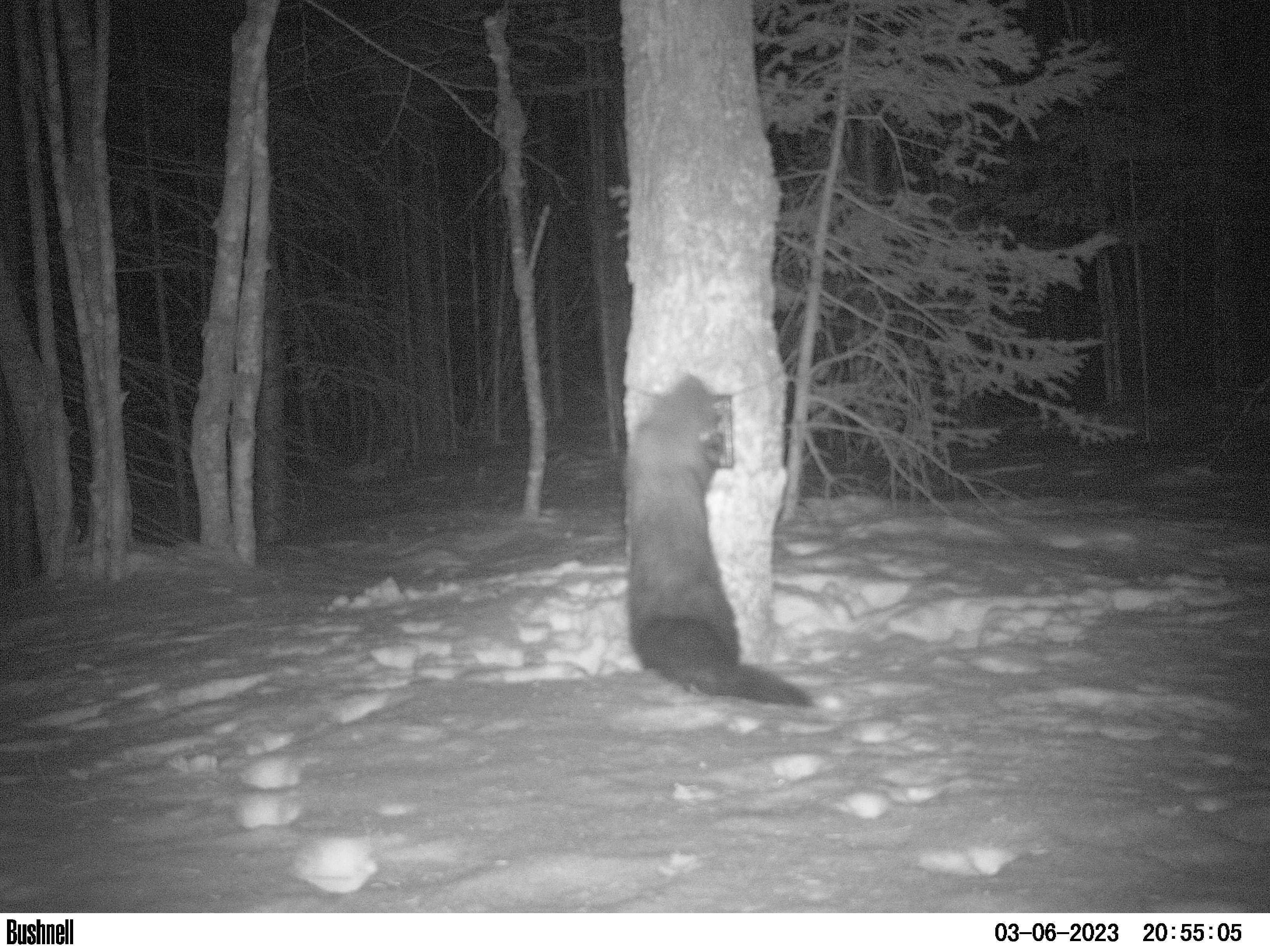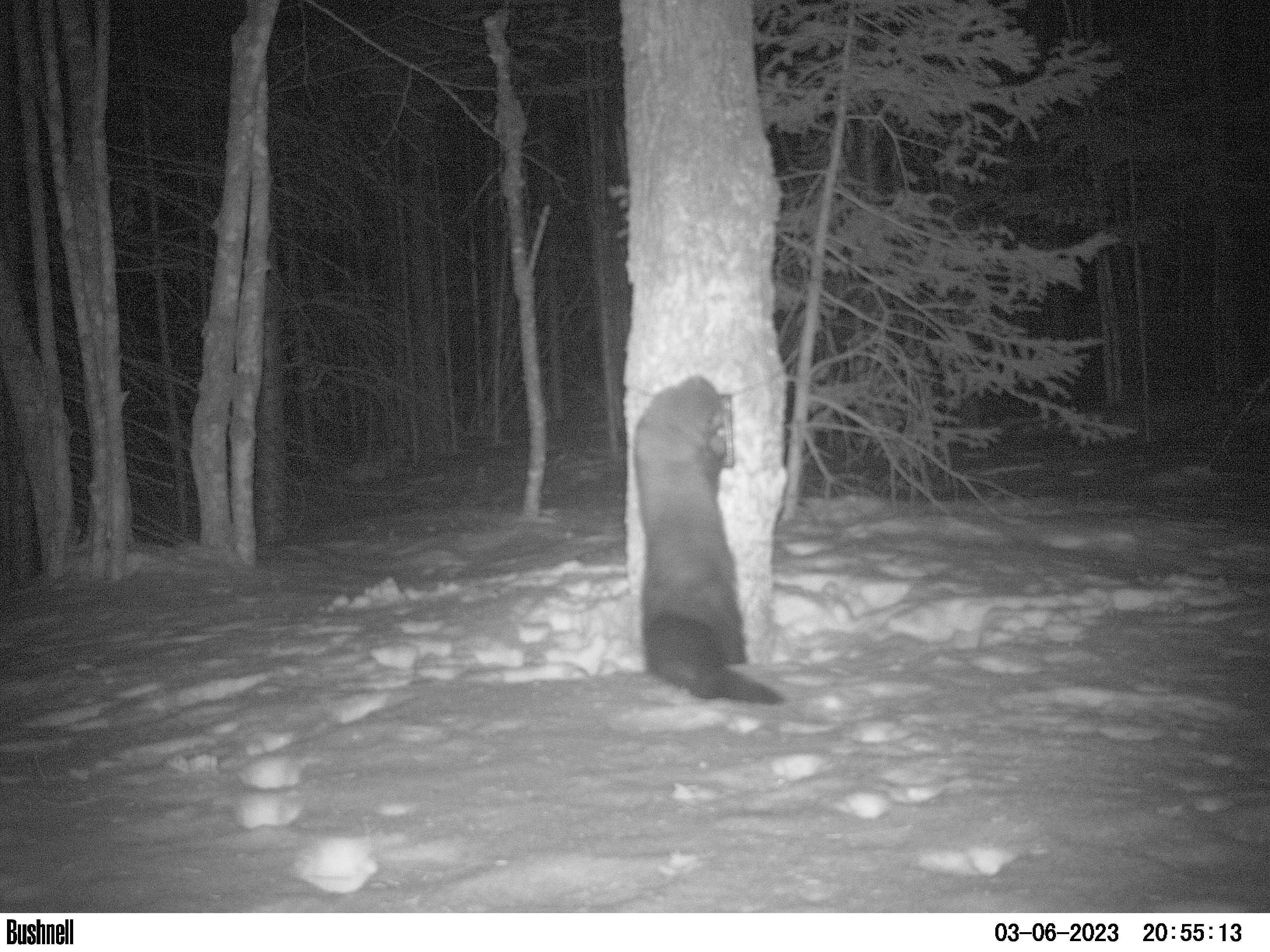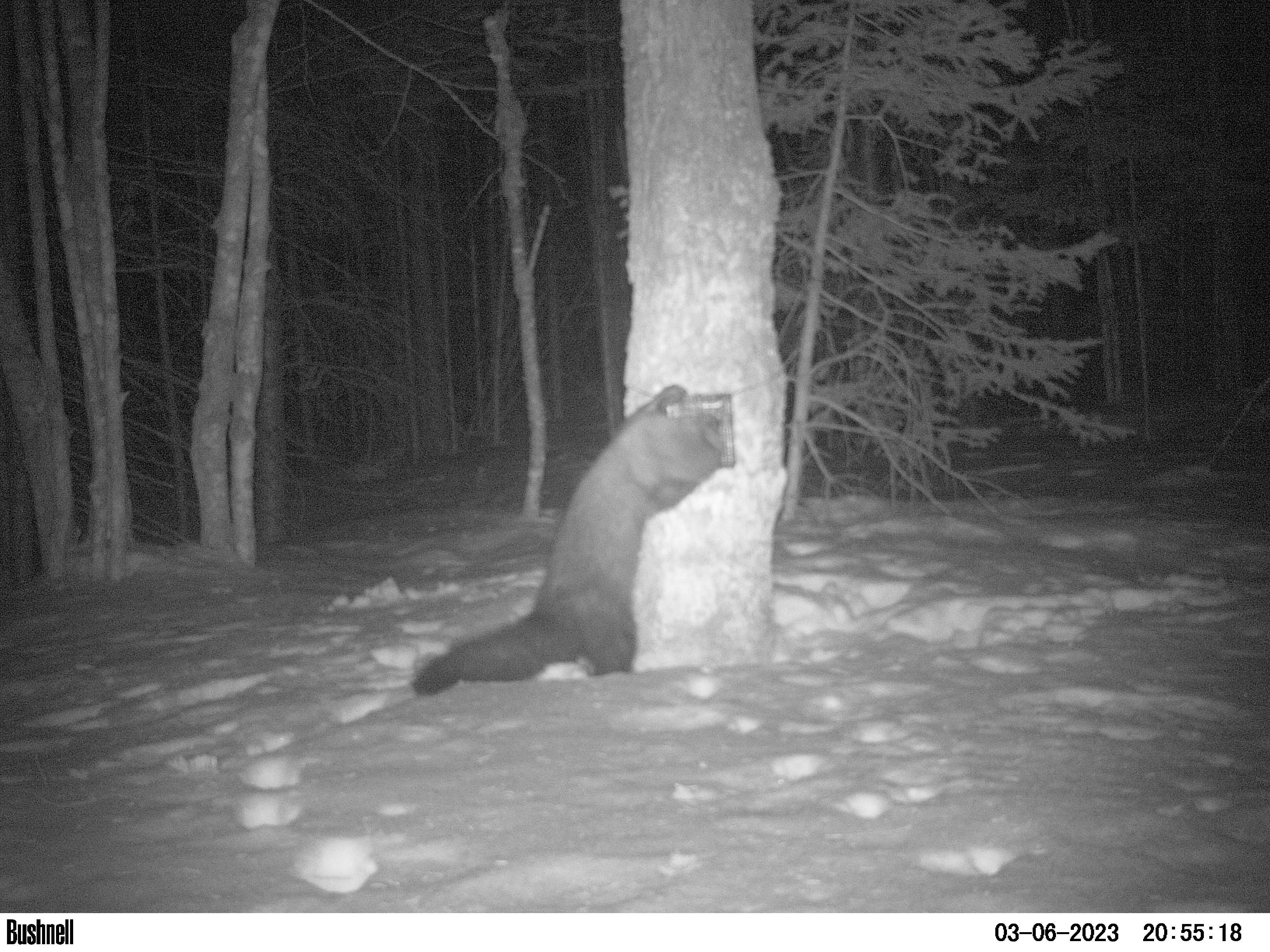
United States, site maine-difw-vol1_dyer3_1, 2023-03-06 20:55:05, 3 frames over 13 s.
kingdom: Animalia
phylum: Chordata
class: Mammalia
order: Carnivora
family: Mustelidae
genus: Pekania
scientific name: Pekania pennanti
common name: fisher